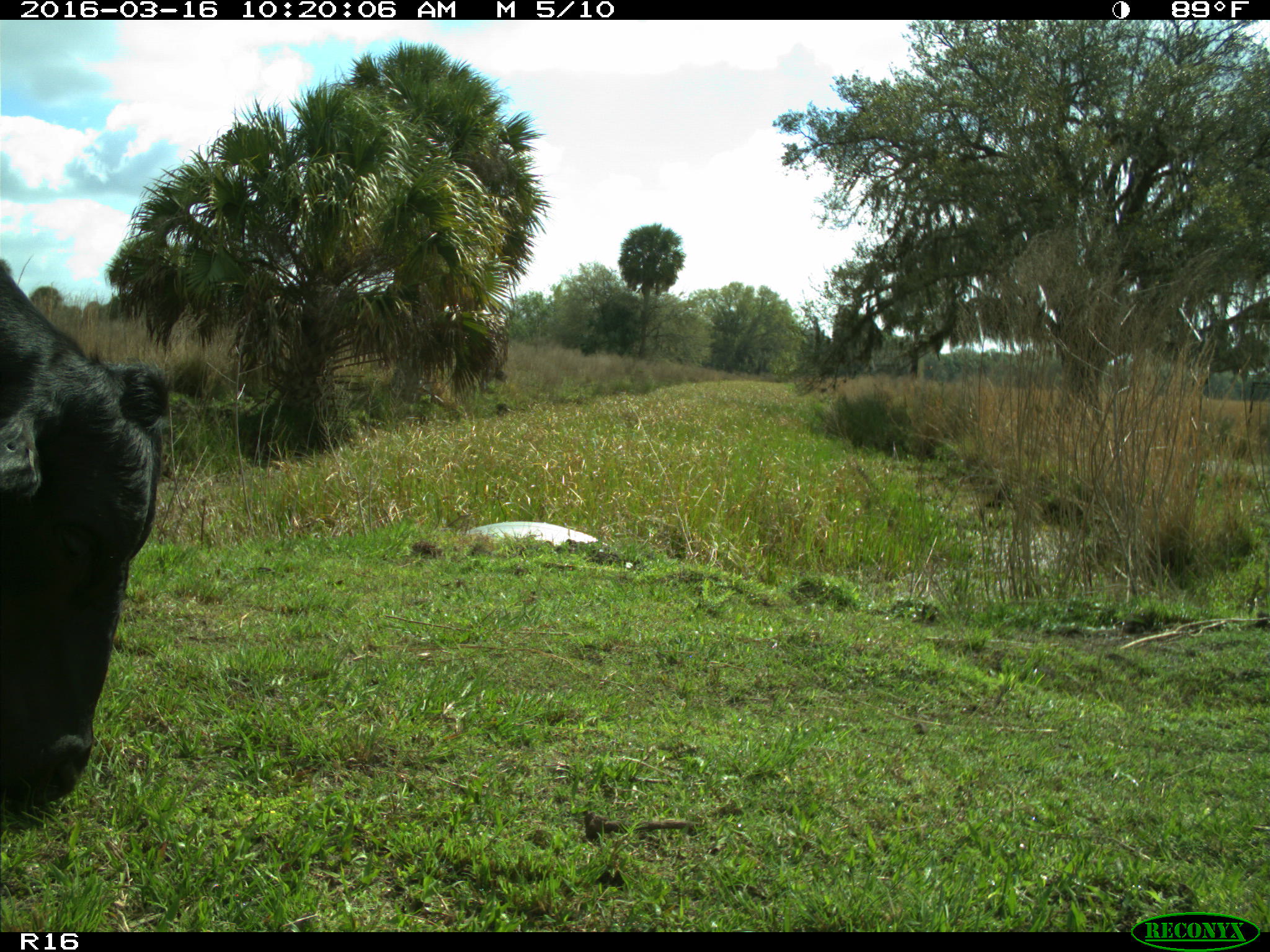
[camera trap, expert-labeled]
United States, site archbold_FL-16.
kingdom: Animalia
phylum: Chordata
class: Mammalia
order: Artiodactyla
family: Bovidae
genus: Bos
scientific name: Bos taurus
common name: domestic cow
Bos taurus (domestic cow).